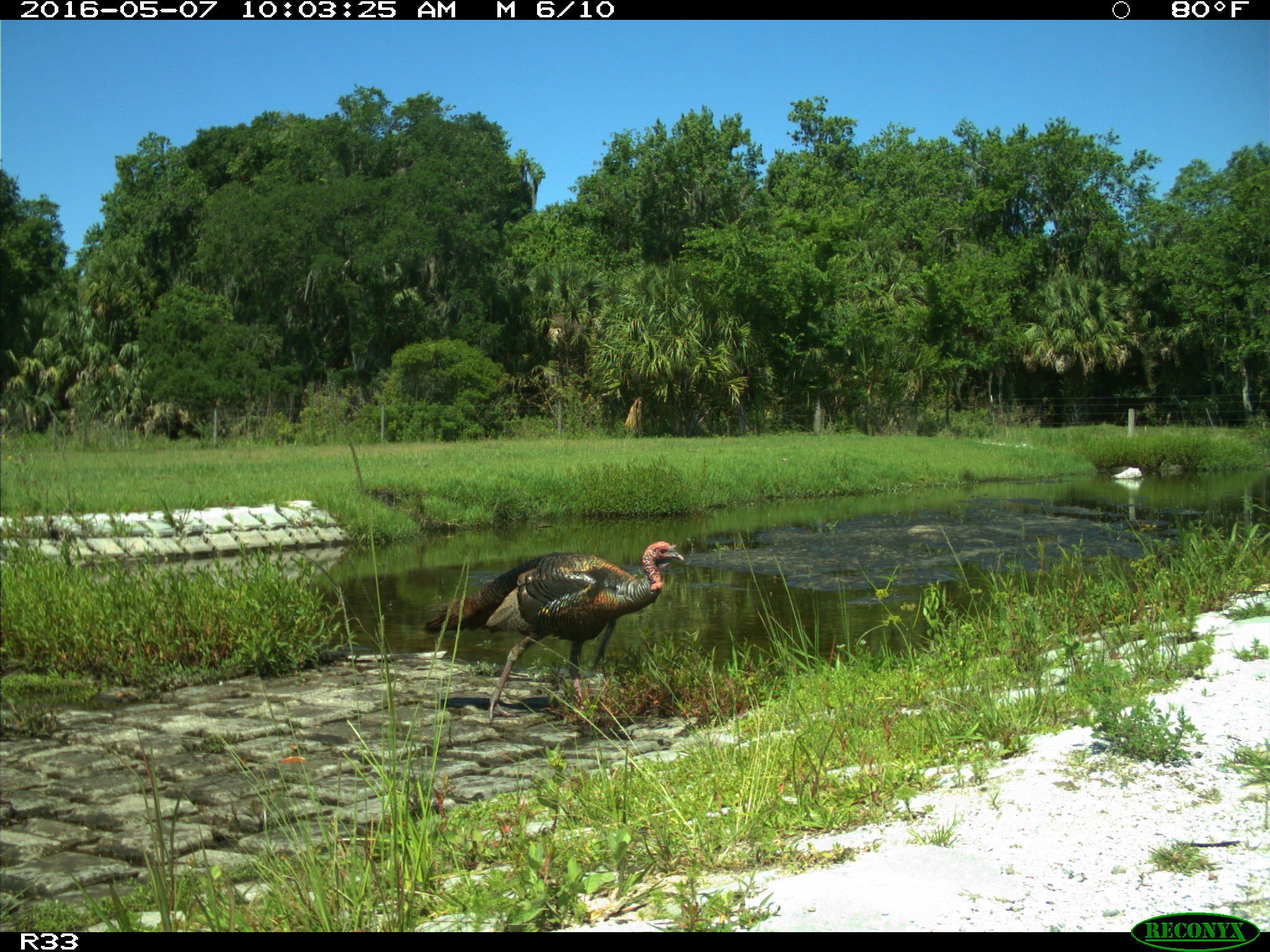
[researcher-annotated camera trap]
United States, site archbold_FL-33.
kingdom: Animalia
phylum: Chordata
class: Aves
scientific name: Aves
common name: birds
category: unidentified bird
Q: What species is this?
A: Unidentified bird (birds) (Aves).